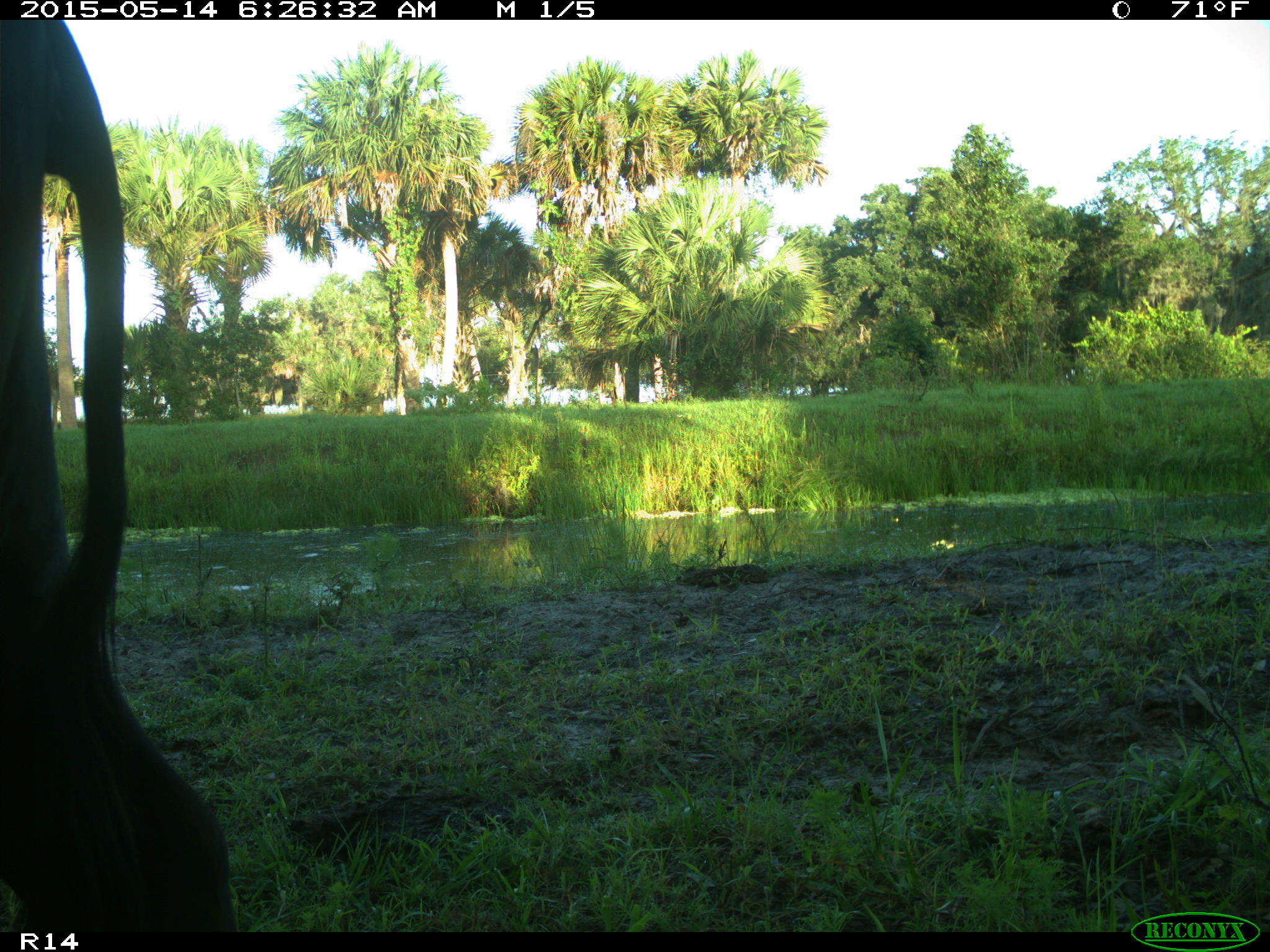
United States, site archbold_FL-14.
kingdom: Animalia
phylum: Chordata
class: Mammalia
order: Artiodactyla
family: Bovidae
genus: Bos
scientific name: Bos taurus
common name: domestic cow